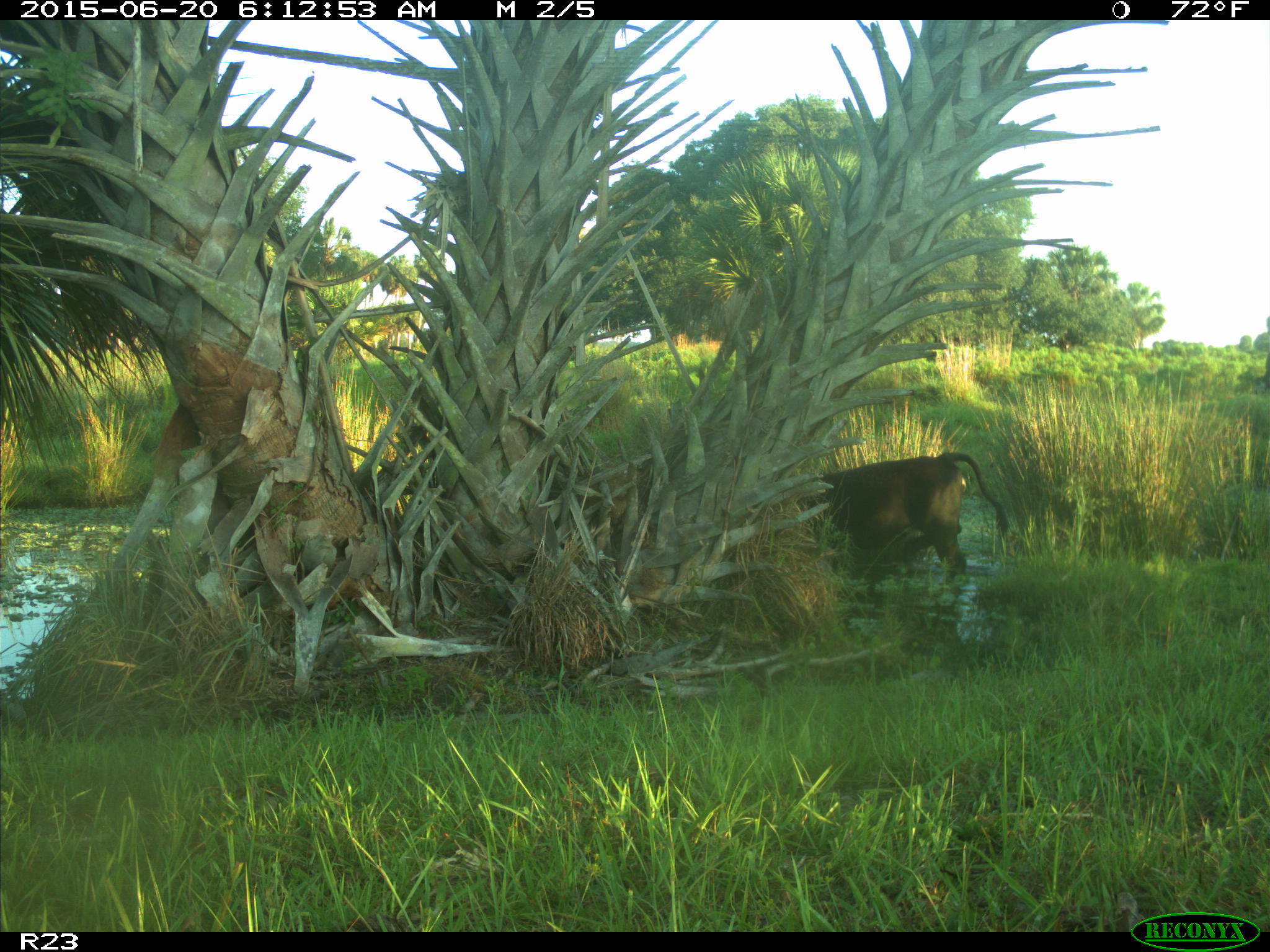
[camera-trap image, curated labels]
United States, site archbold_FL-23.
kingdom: Animalia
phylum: Chordata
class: Mammalia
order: Artiodactyla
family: Bovidae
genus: Bos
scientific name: Bos taurus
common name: domestic cow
Bos taurus (domestic cow).